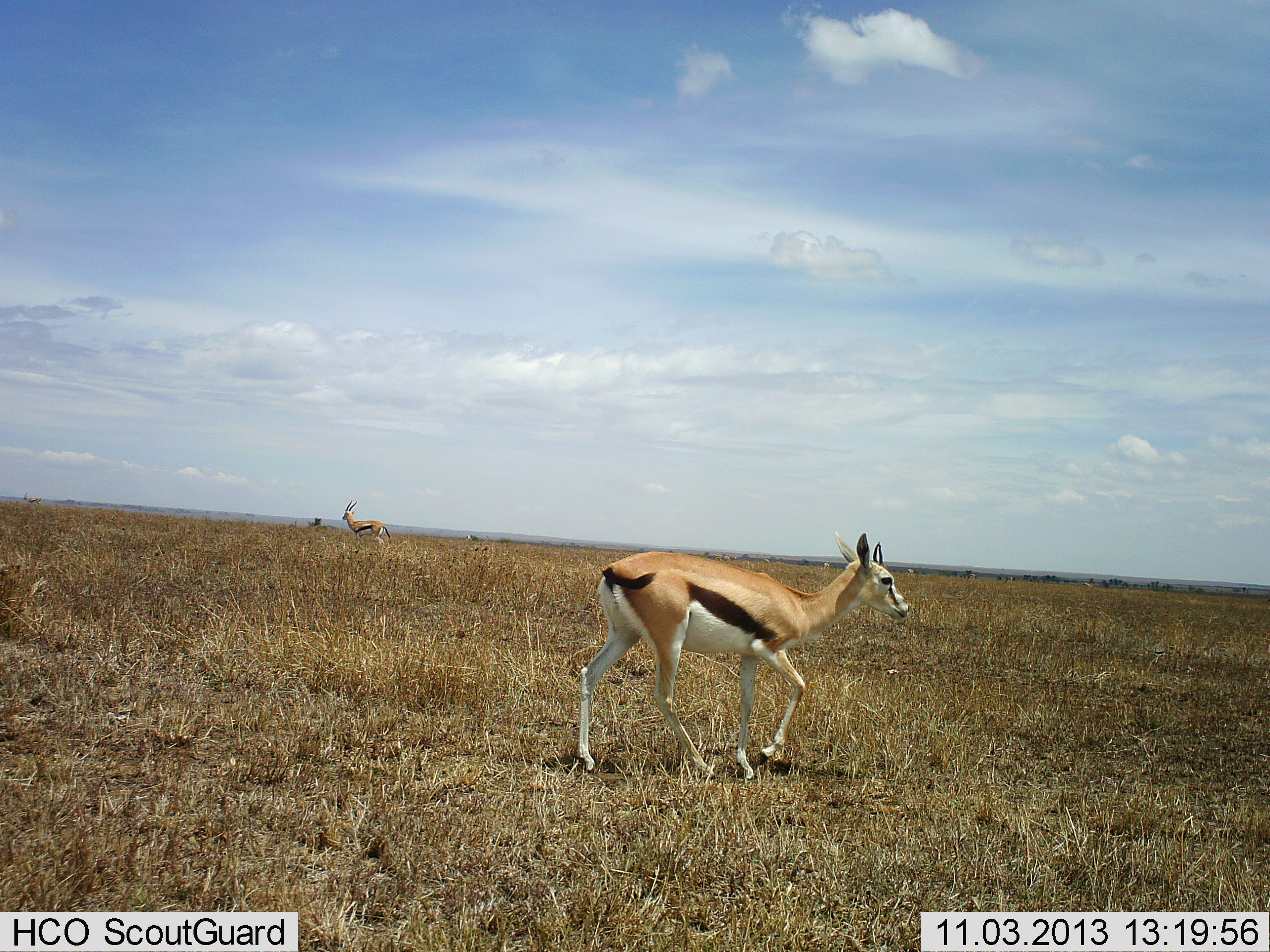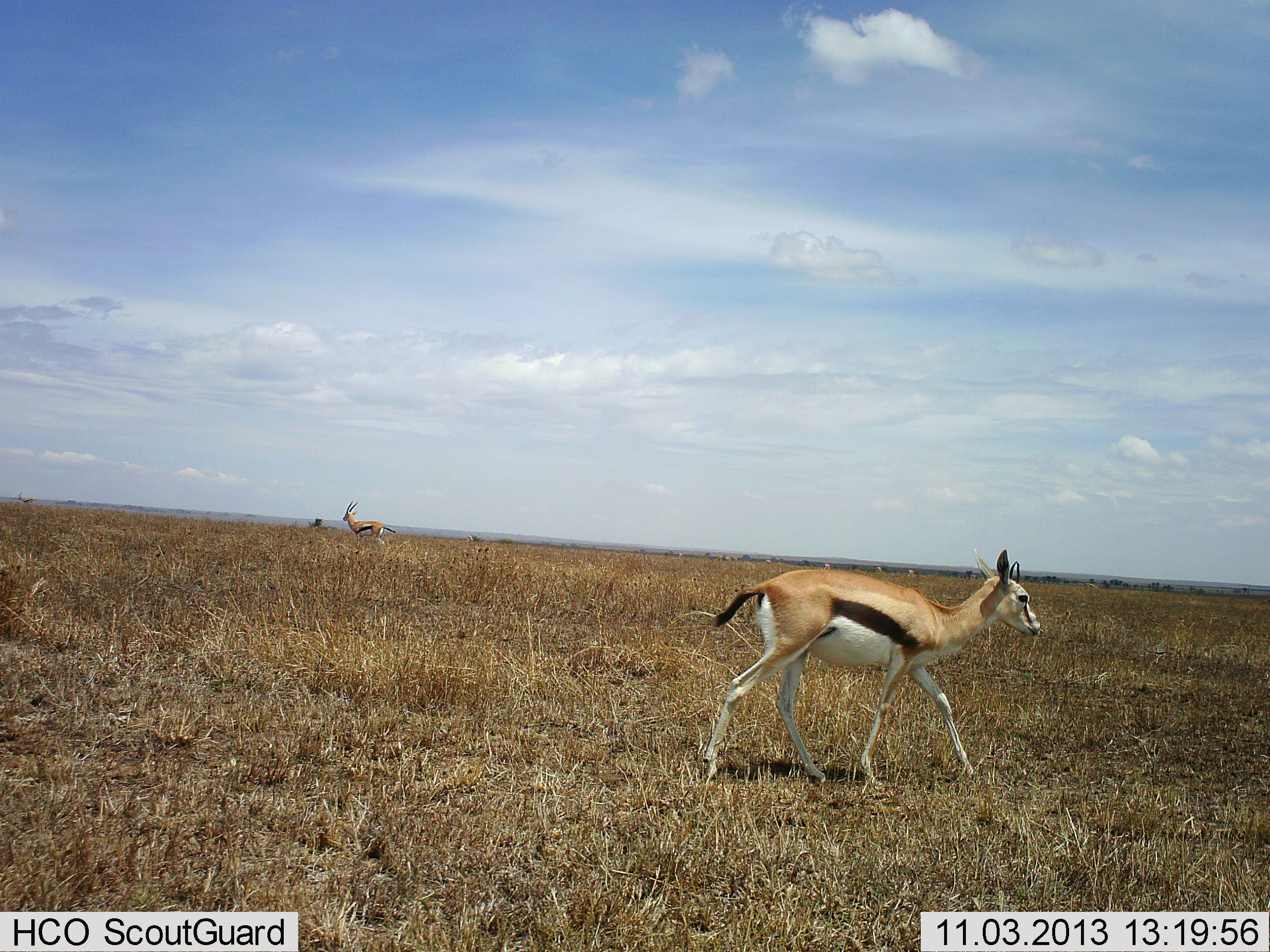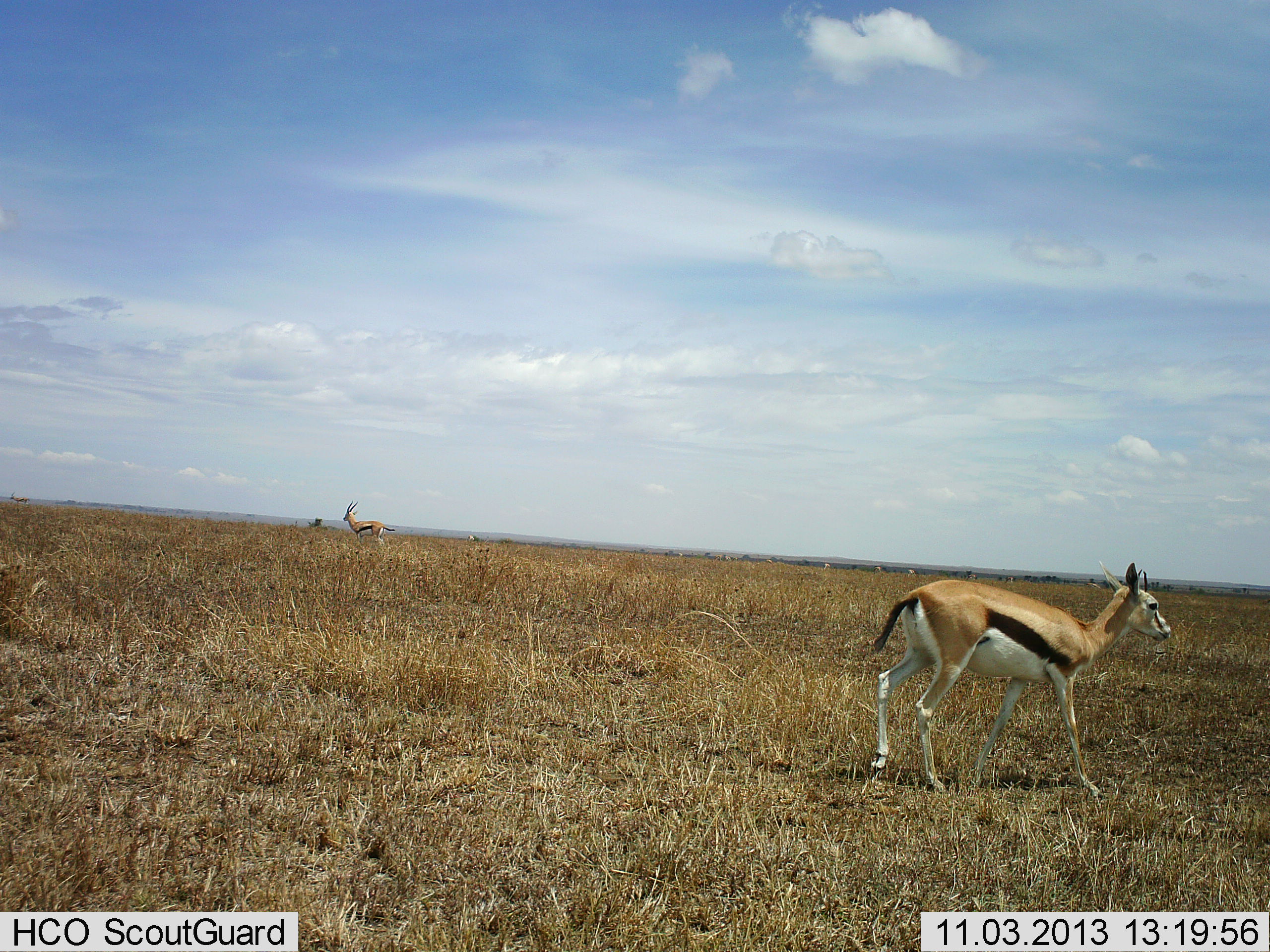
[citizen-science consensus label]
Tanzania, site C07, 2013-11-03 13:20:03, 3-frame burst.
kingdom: Animalia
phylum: Chordata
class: Mammalia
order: Artiodactyla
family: Bovidae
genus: Eudorcas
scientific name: Eudorcas thomsonii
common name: thomson's gazelle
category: gazellethomsons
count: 2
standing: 50%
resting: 0%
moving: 100%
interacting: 0%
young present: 0%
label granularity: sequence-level